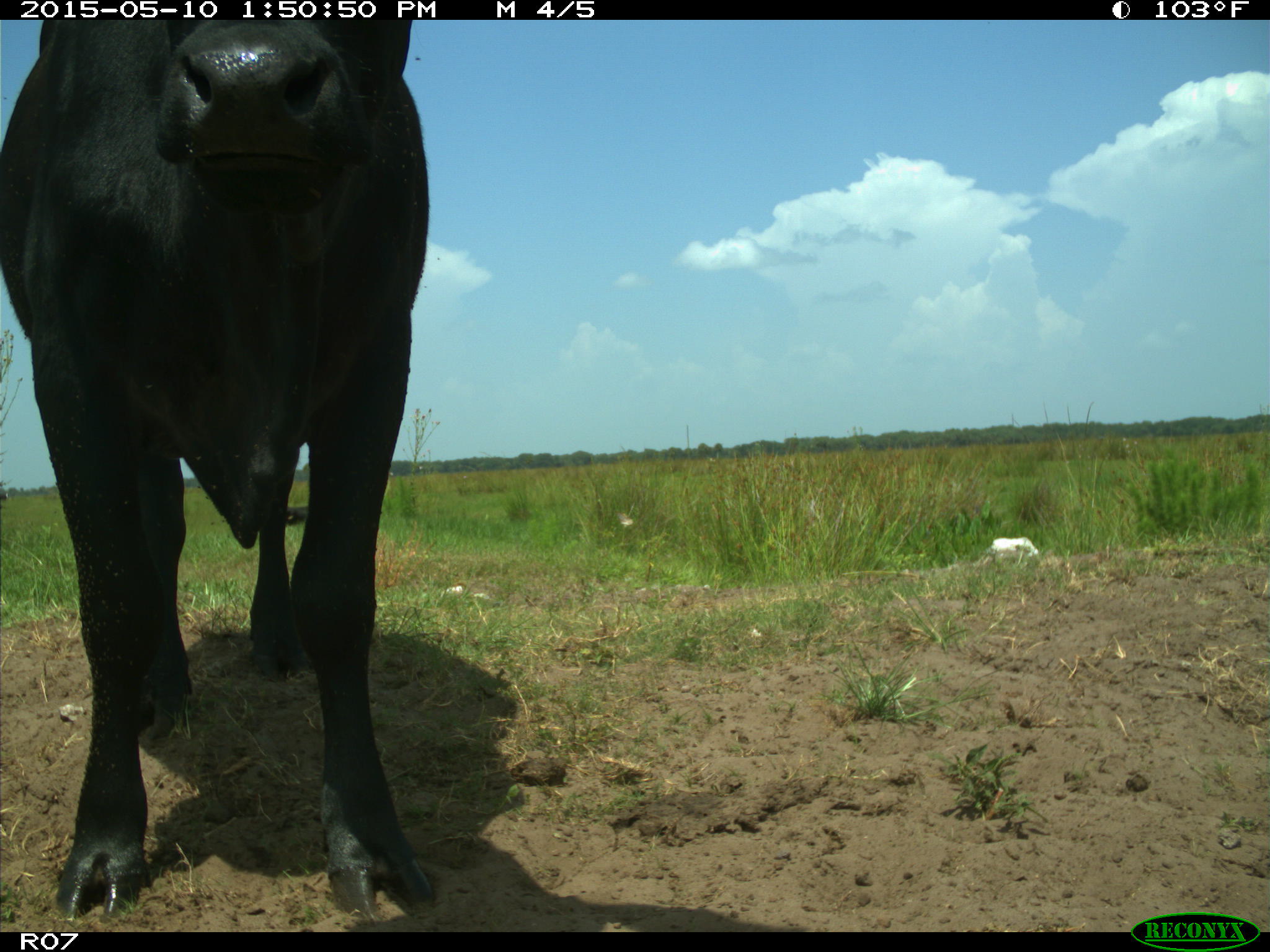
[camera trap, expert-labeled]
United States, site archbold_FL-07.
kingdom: Animalia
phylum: Chordata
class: Mammalia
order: Artiodactyla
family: Bovidae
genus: Bos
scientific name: Bos taurus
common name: domestic cow